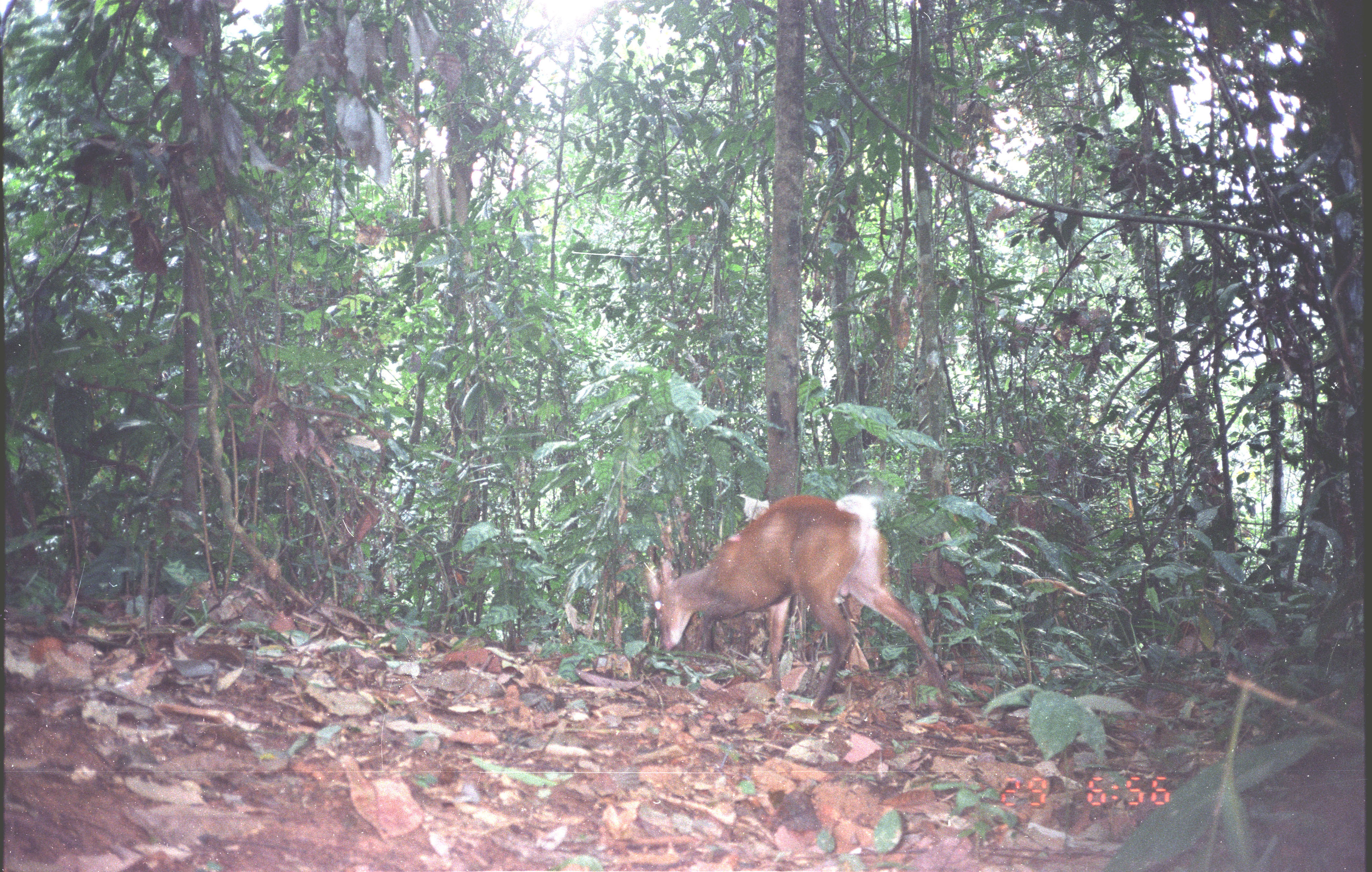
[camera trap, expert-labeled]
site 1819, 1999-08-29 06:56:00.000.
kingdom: Animalia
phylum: Chordata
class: Mammalia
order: Artiodactyla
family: Cervidae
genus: Muntiacus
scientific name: Muntiacus muntjak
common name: southern red muntjac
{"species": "Muntiacus muntjak (southern red muntjac)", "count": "1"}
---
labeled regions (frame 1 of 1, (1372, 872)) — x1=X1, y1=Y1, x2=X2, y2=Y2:
muntiacus muntjak: x1=647, y1=496, x2=961, y2=717